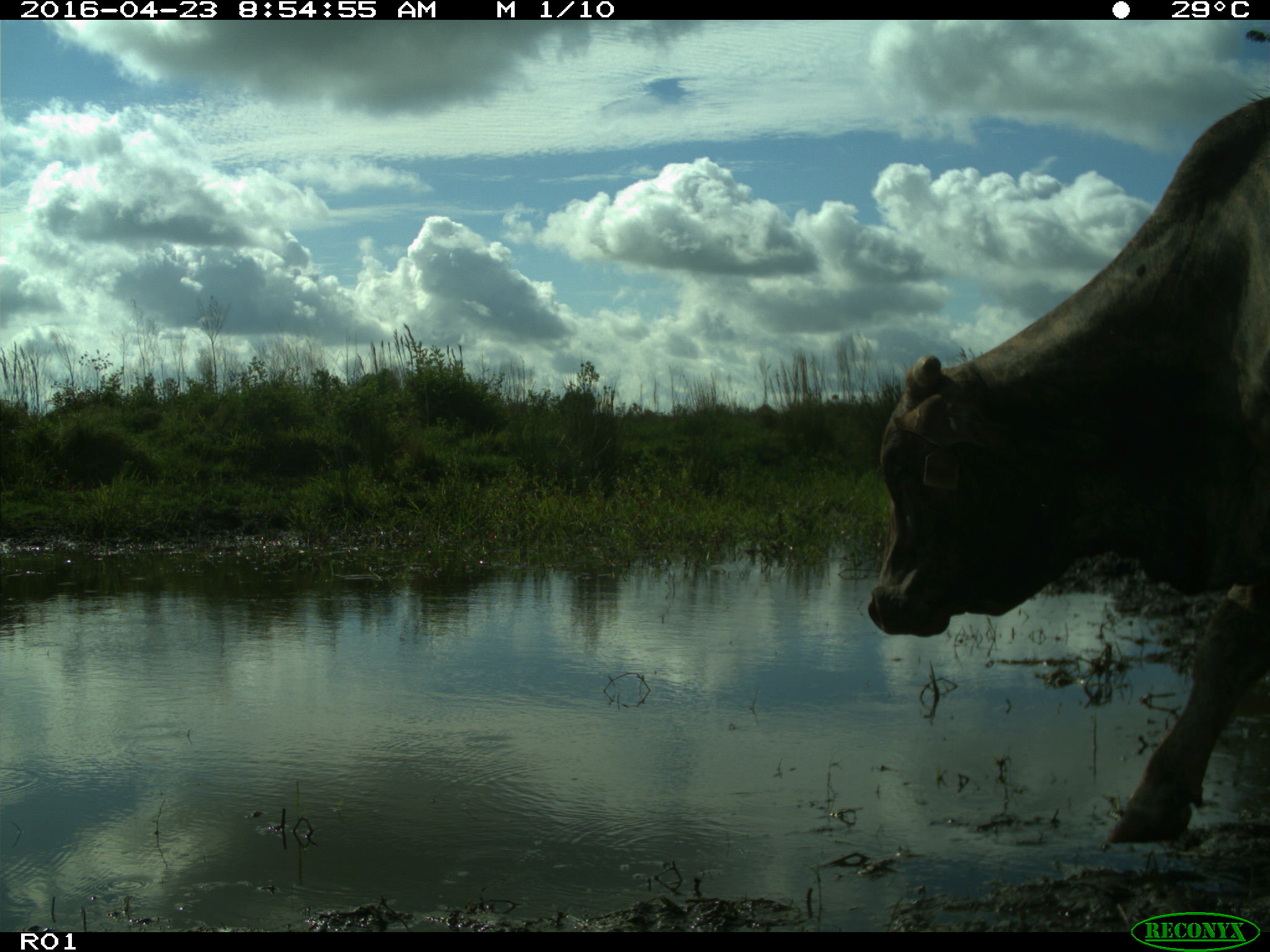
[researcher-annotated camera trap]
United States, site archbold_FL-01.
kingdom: Animalia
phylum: Chordata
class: Mammalia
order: Artiodactyla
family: Bovidae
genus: Bos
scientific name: Bos taurus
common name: domestic cow